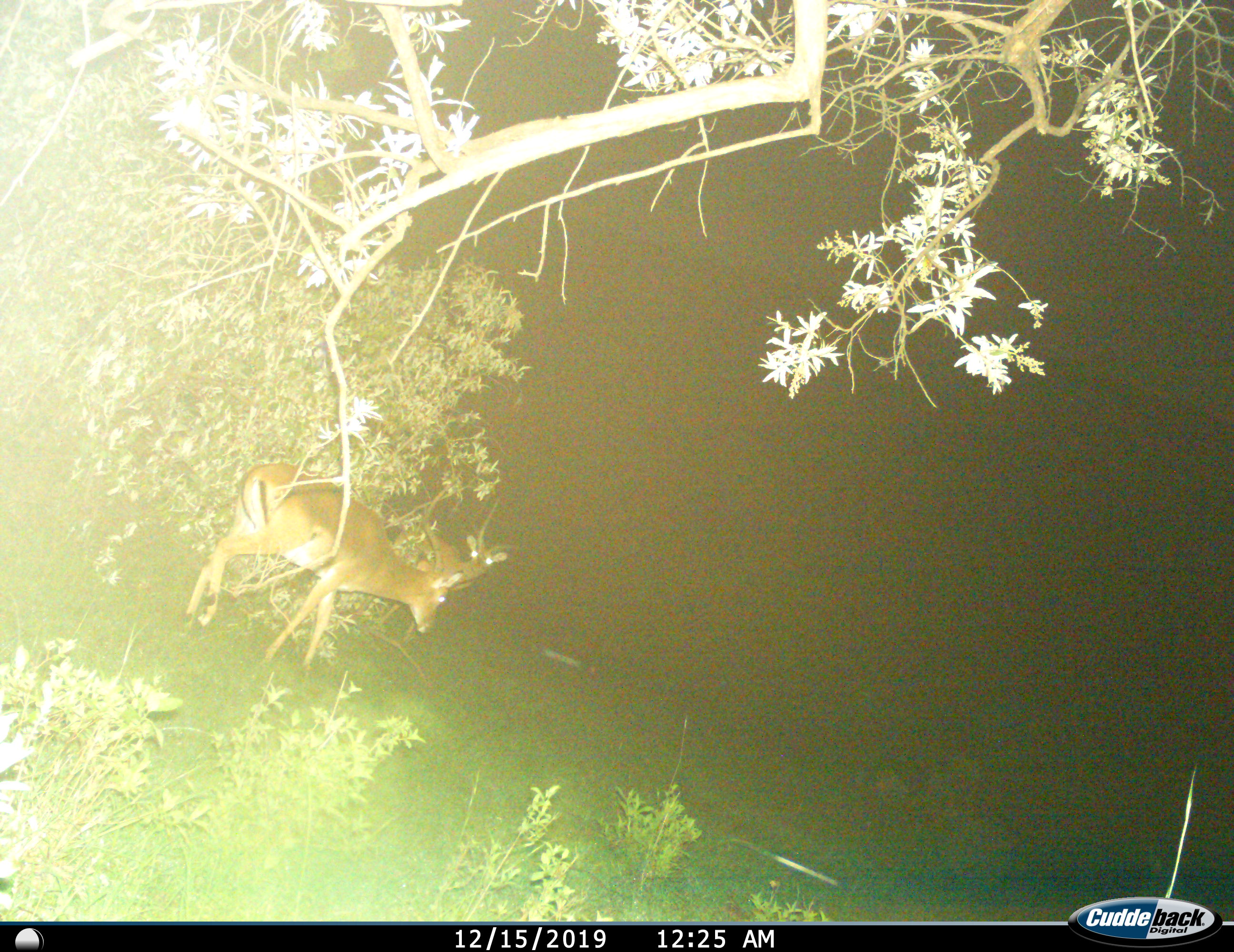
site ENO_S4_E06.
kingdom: Animalia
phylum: Chordata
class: Mammalia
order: Artiodactyla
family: Bovidae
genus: Aepyceros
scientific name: Aepyceros melampus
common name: impala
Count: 2.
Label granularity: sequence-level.